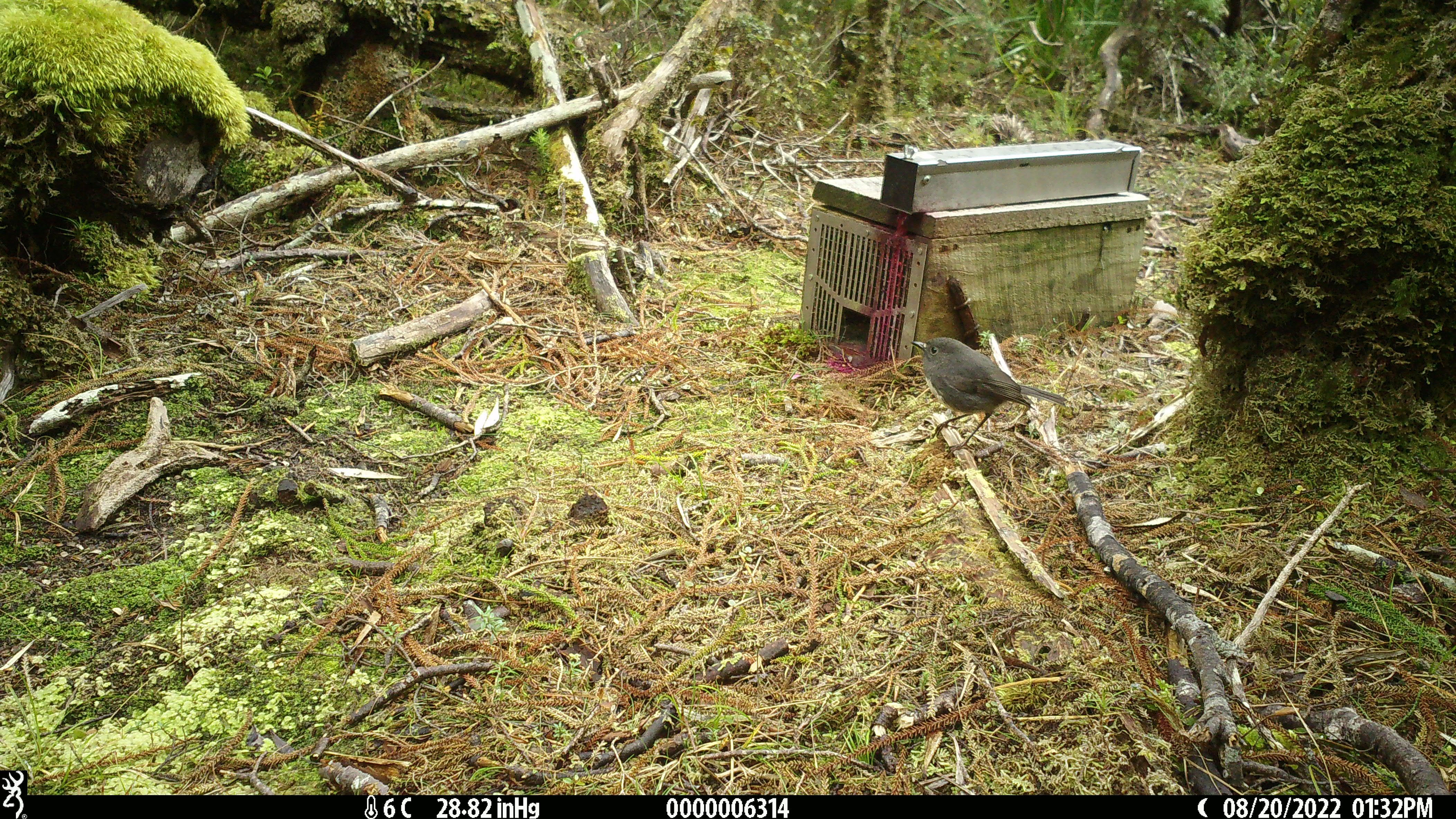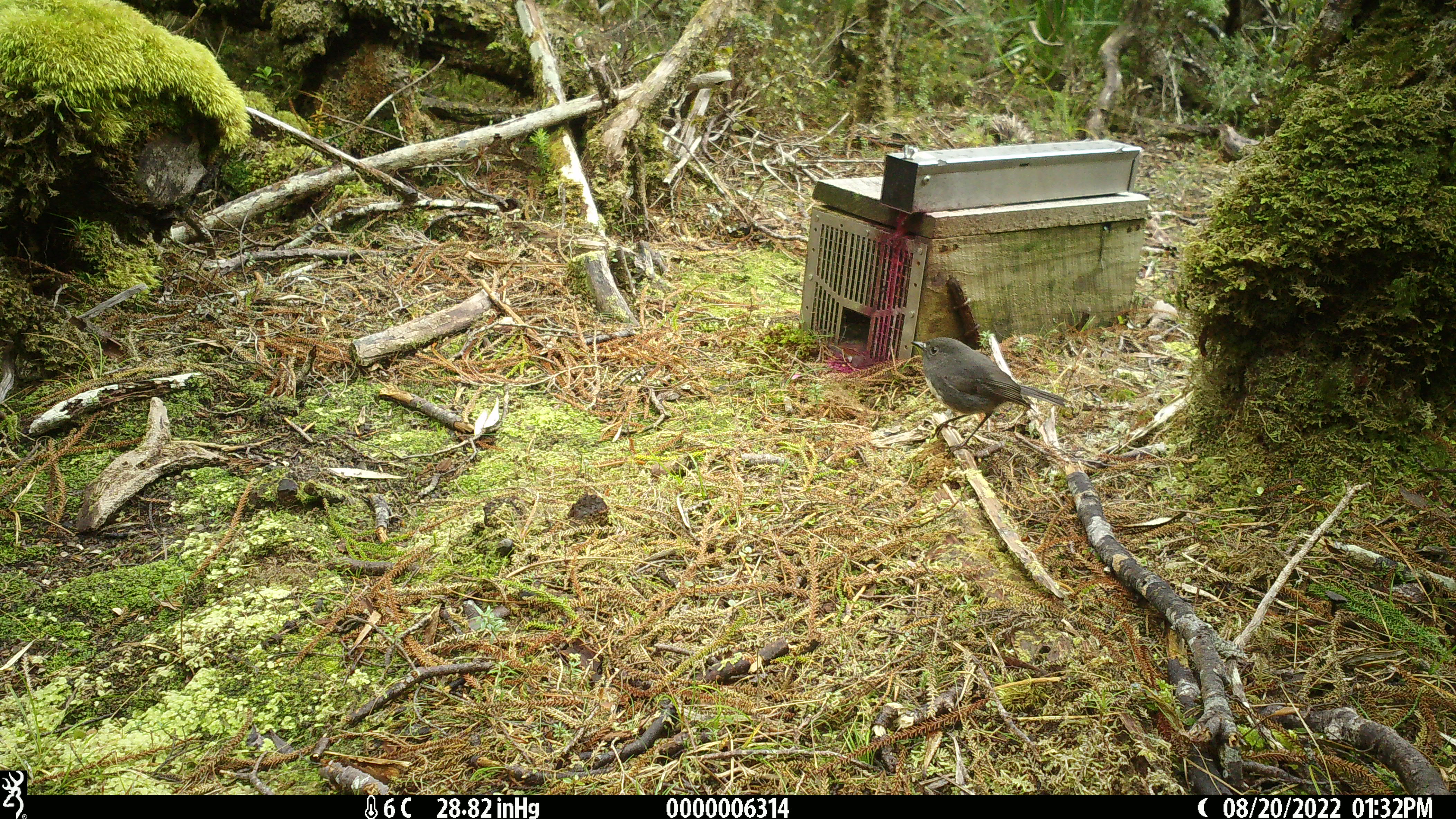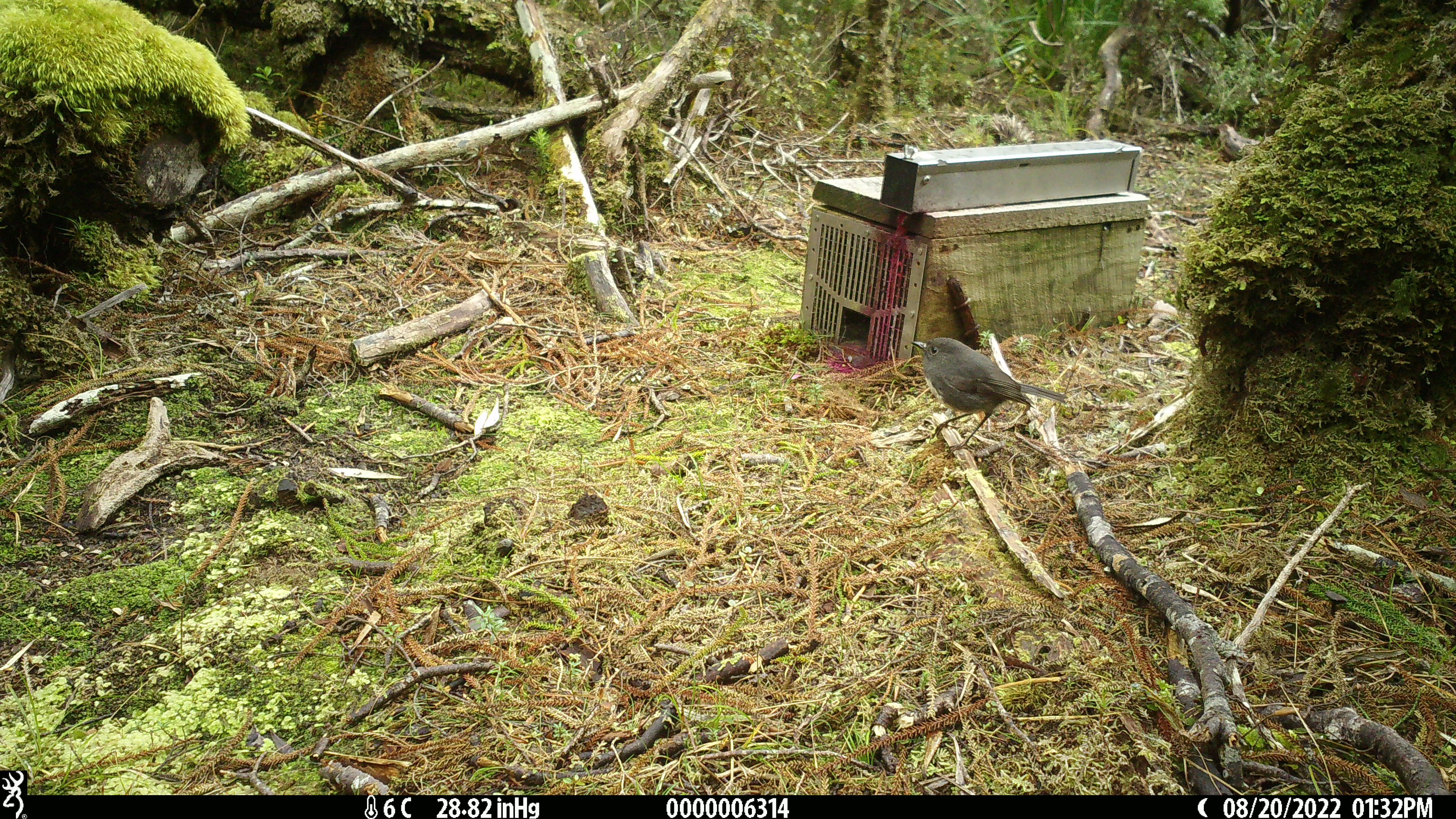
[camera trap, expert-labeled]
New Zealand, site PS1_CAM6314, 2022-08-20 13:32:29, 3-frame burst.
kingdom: Animalia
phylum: Chordata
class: Aves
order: Passeriformes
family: Petroicidae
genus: Petroica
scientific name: Petroica australis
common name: new zealand robin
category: robin